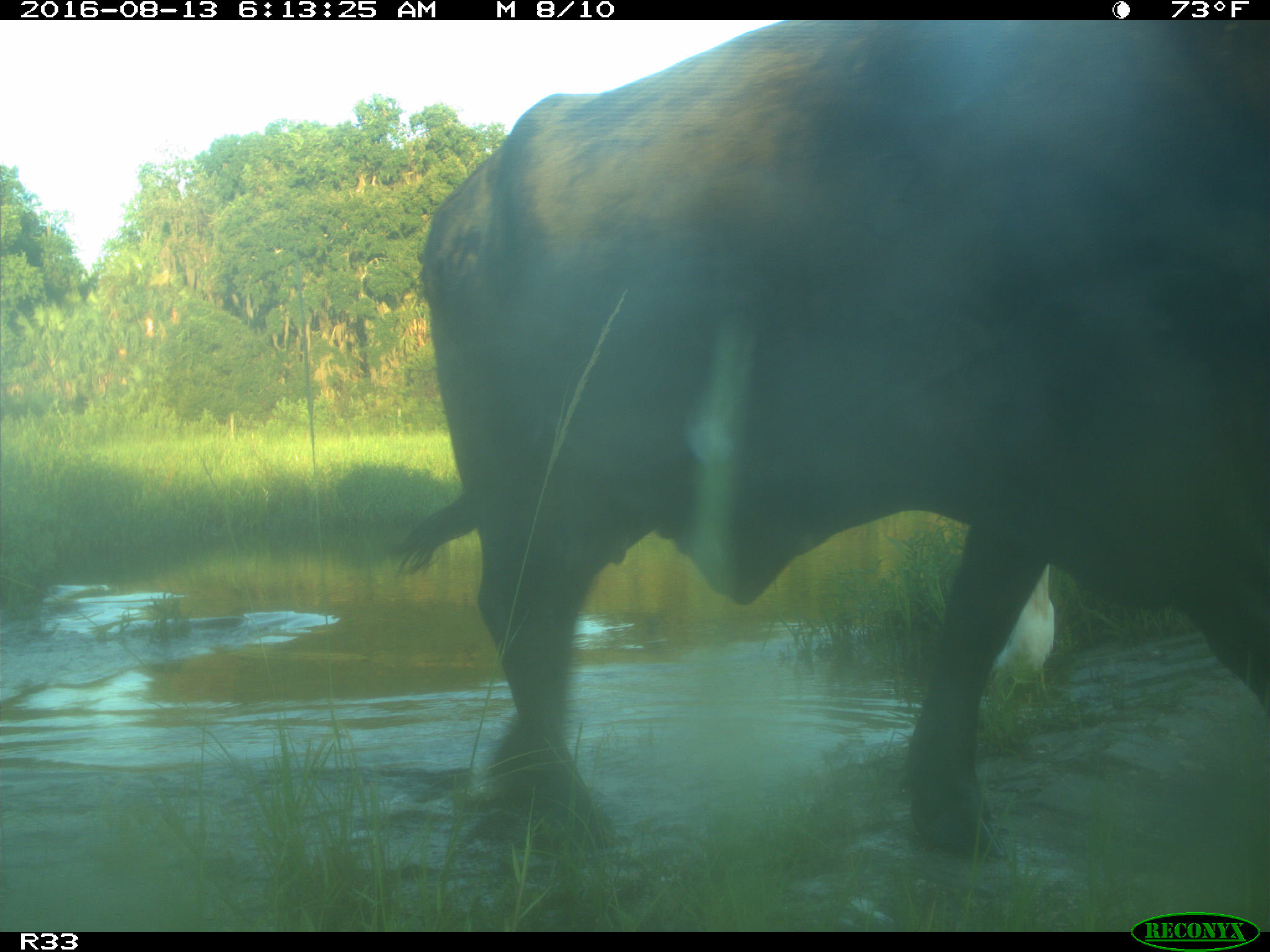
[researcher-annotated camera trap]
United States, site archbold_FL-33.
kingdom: Animalia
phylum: Chordata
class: Mammalia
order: Artiodactyla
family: Bovidae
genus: Bos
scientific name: Bos taurus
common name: domestic cow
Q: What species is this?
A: Bos taurus (domestic cow).